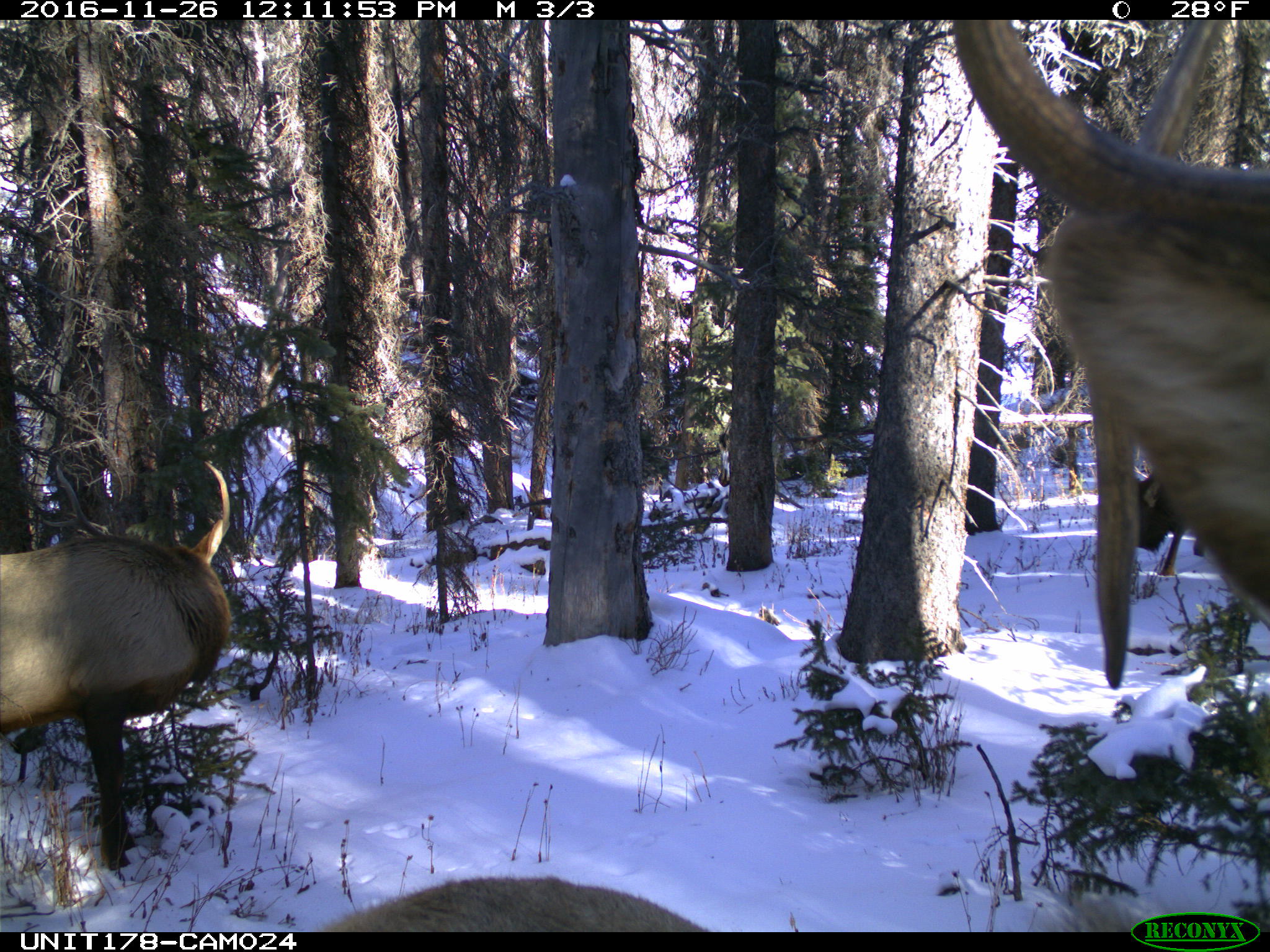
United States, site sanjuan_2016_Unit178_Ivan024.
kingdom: Animalia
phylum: Chordata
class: Mammalia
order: Artiodactyla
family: Cervidae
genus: Cervus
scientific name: Cervus elaphus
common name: red deer